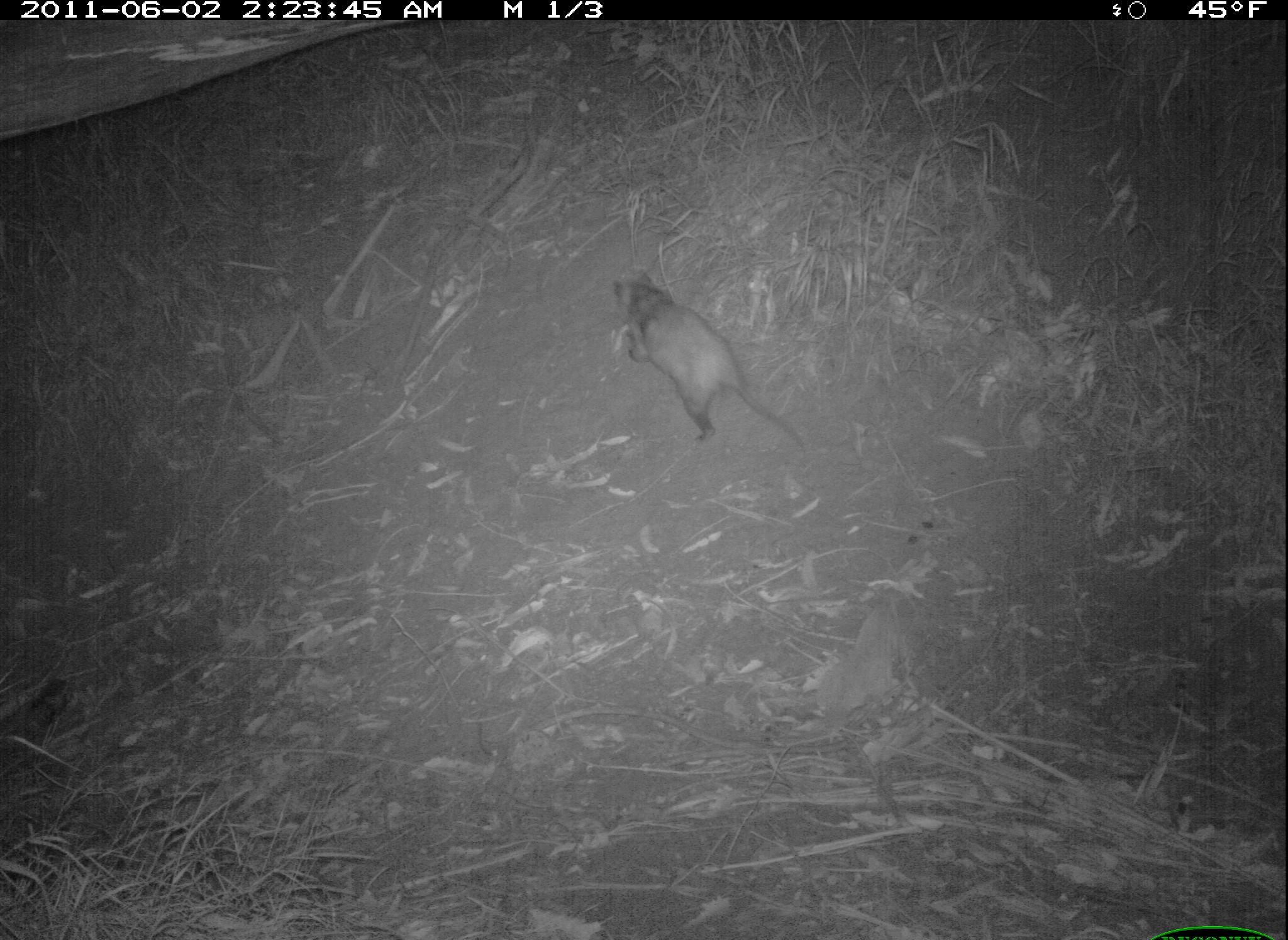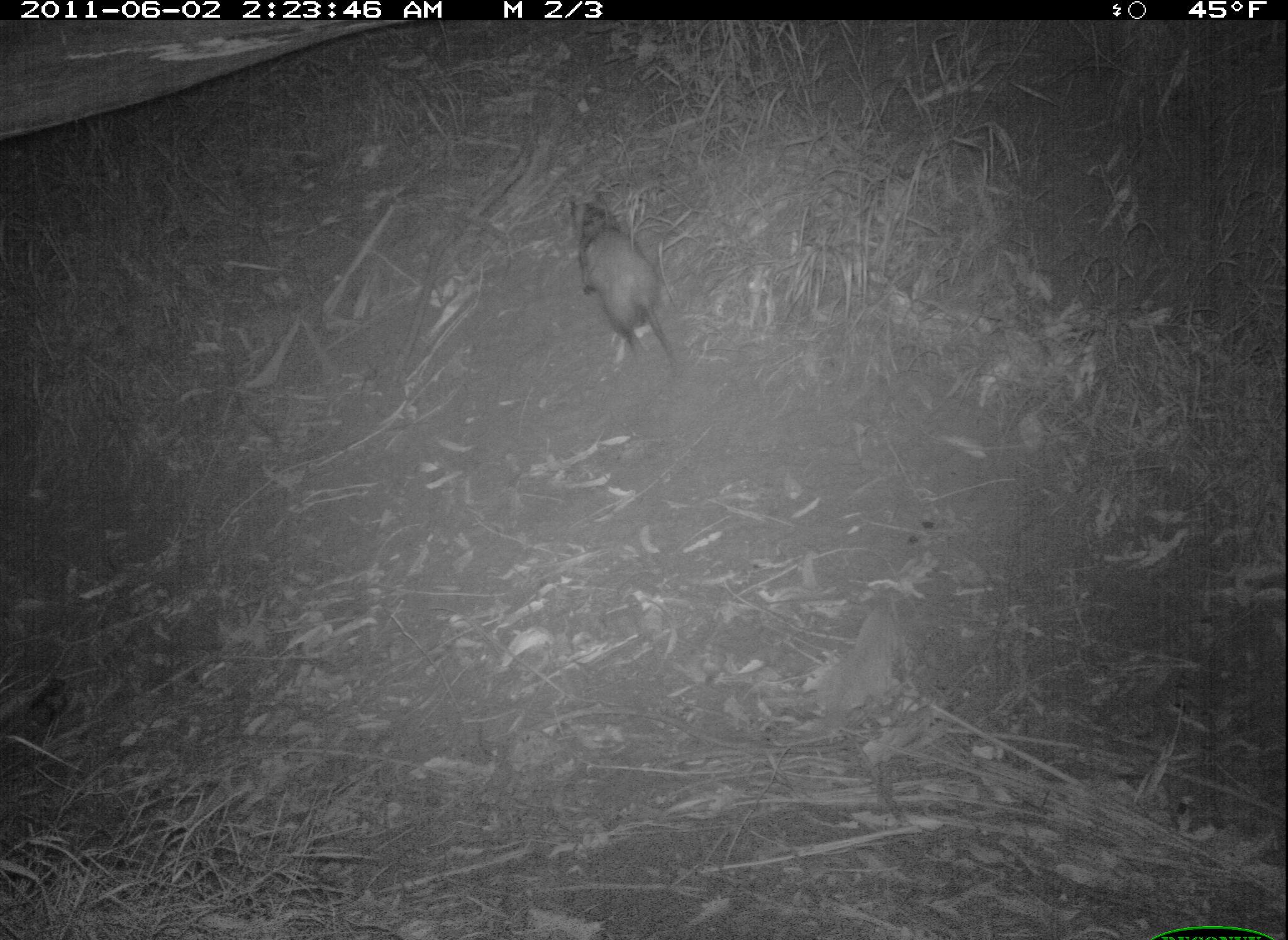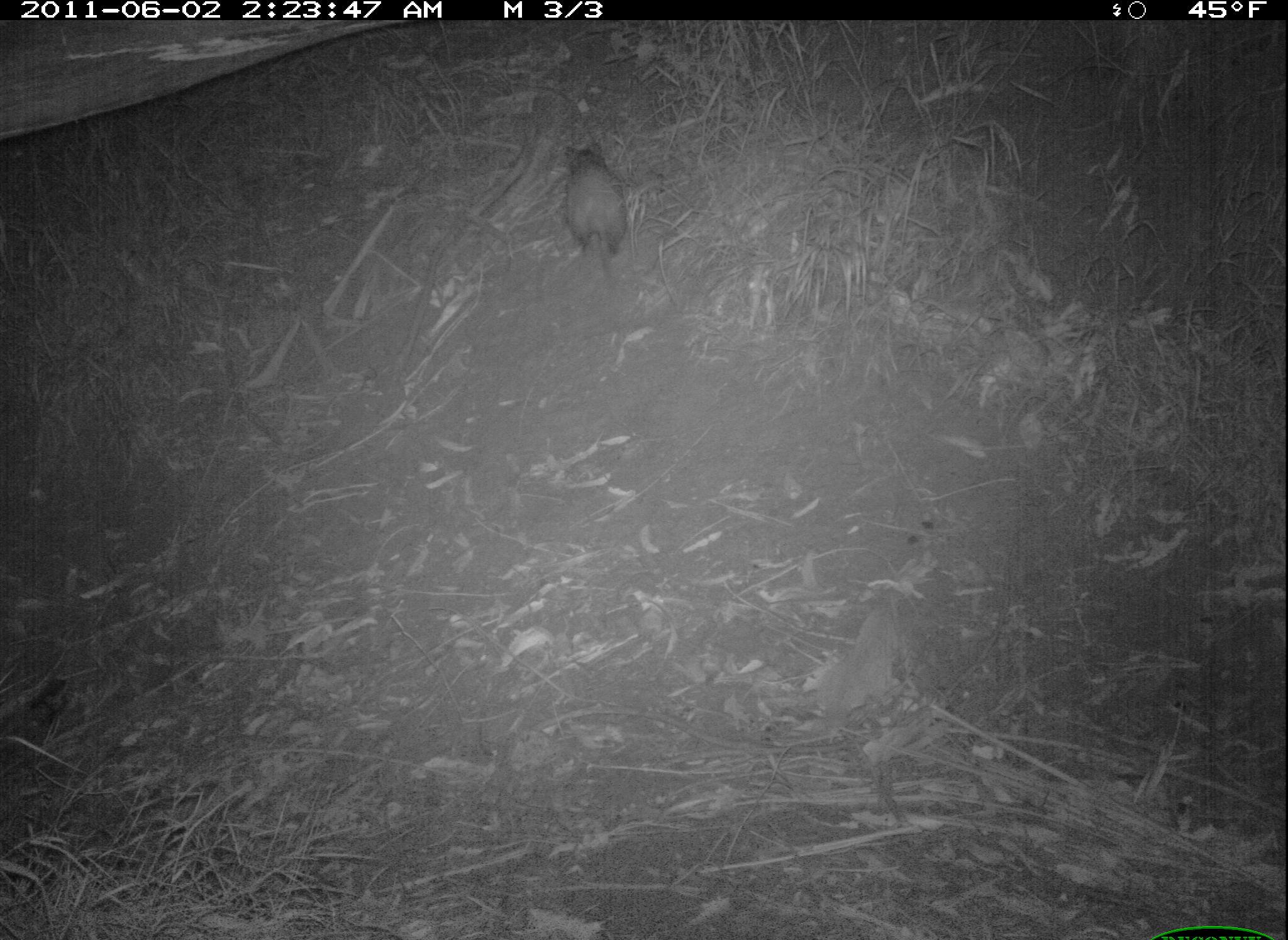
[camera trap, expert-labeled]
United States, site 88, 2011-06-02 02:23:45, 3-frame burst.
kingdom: Animalia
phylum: Chordata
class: Mammalia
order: Didelphimorphia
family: Didelphidae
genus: Didelphis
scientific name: Didelphis virginiana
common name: virginia opossum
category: opossum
Opossum (virginia opossum) (Didelphis virginiana).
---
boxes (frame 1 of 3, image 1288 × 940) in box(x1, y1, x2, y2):
opossum: box(602, 261, 821, 456)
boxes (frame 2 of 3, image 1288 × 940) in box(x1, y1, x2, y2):
opossum: box(568, 198, 692, 393)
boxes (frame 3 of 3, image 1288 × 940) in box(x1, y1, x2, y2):
opossum: box(547, 137, 638, 317)